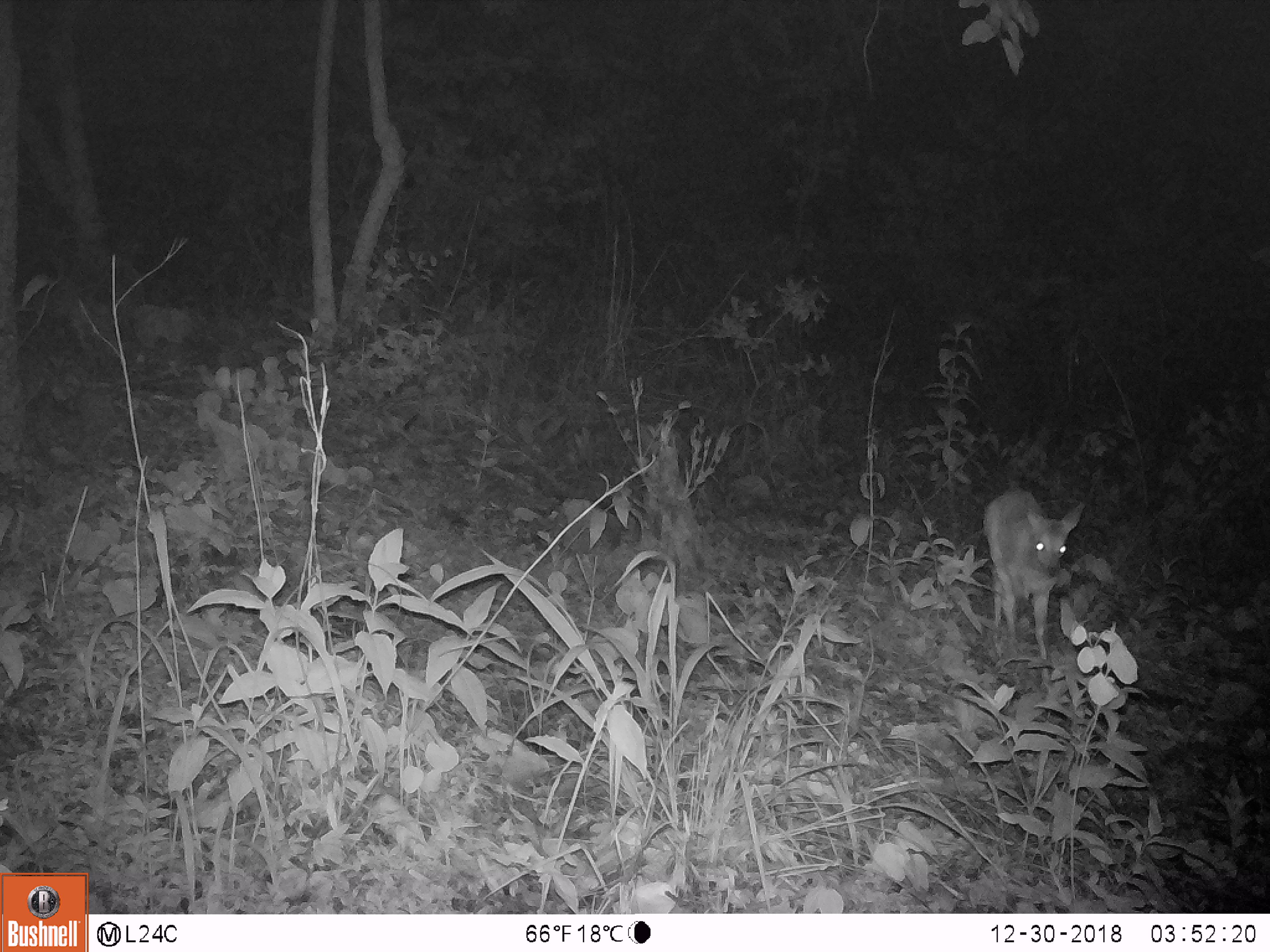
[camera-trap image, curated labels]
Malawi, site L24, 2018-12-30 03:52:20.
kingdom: Animalia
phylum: Chordata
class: Mammalia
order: Artiodactyla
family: Bovidae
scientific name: Antilopinae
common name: small antelope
Small antelope (Antilopinae), count 1.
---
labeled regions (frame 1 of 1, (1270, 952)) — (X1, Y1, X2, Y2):
small antelope: (973, 474, 1089, 671)